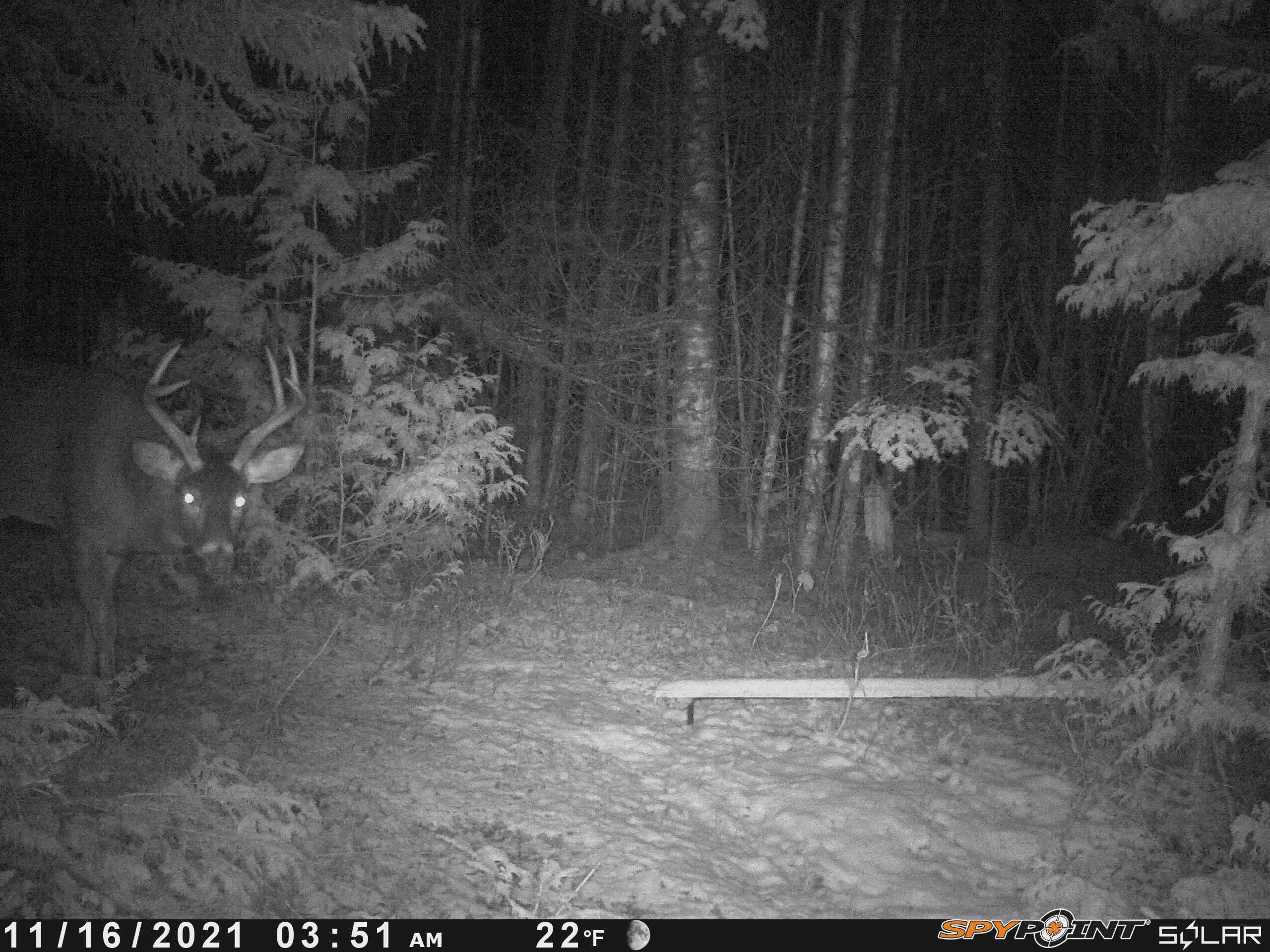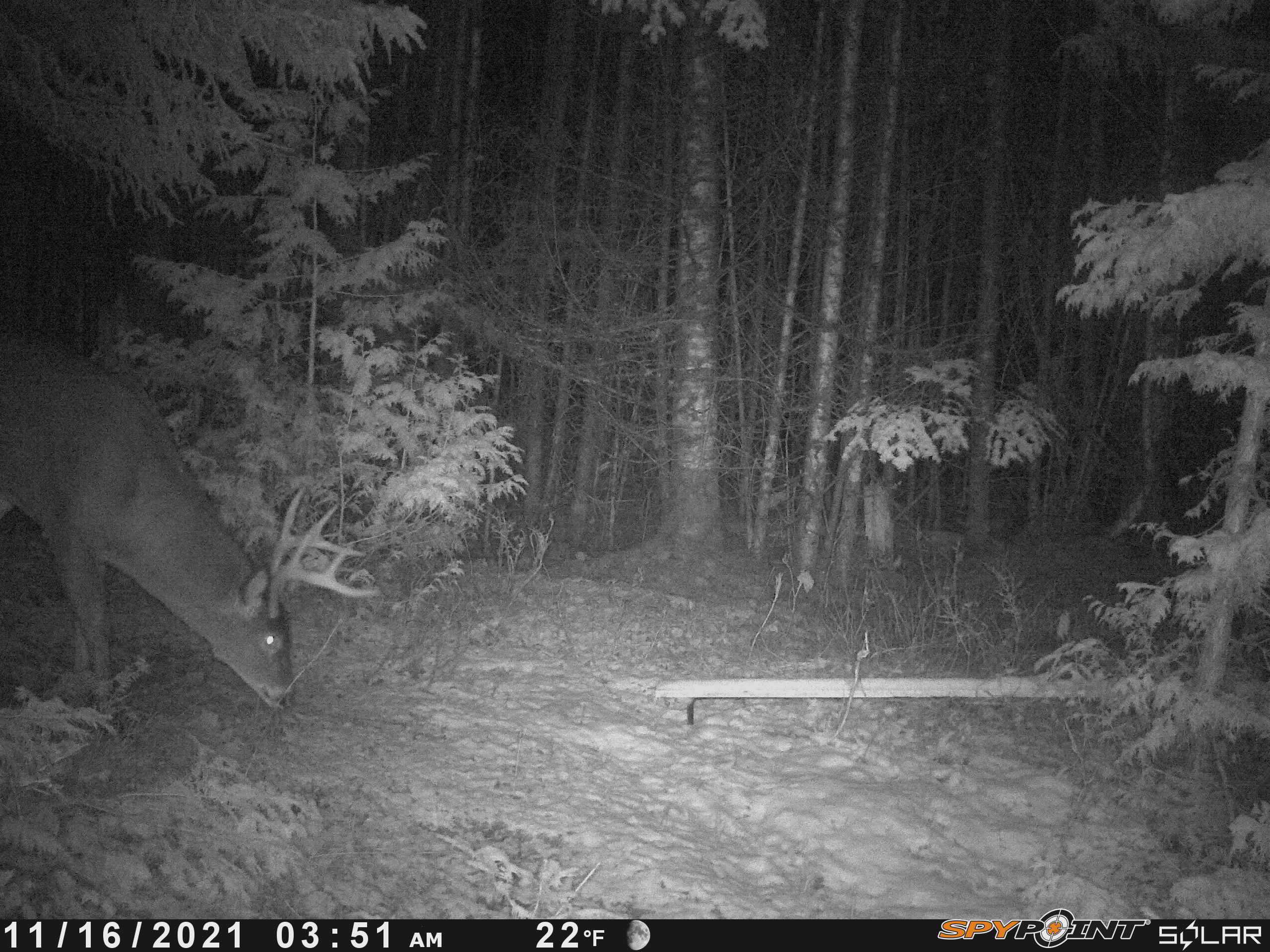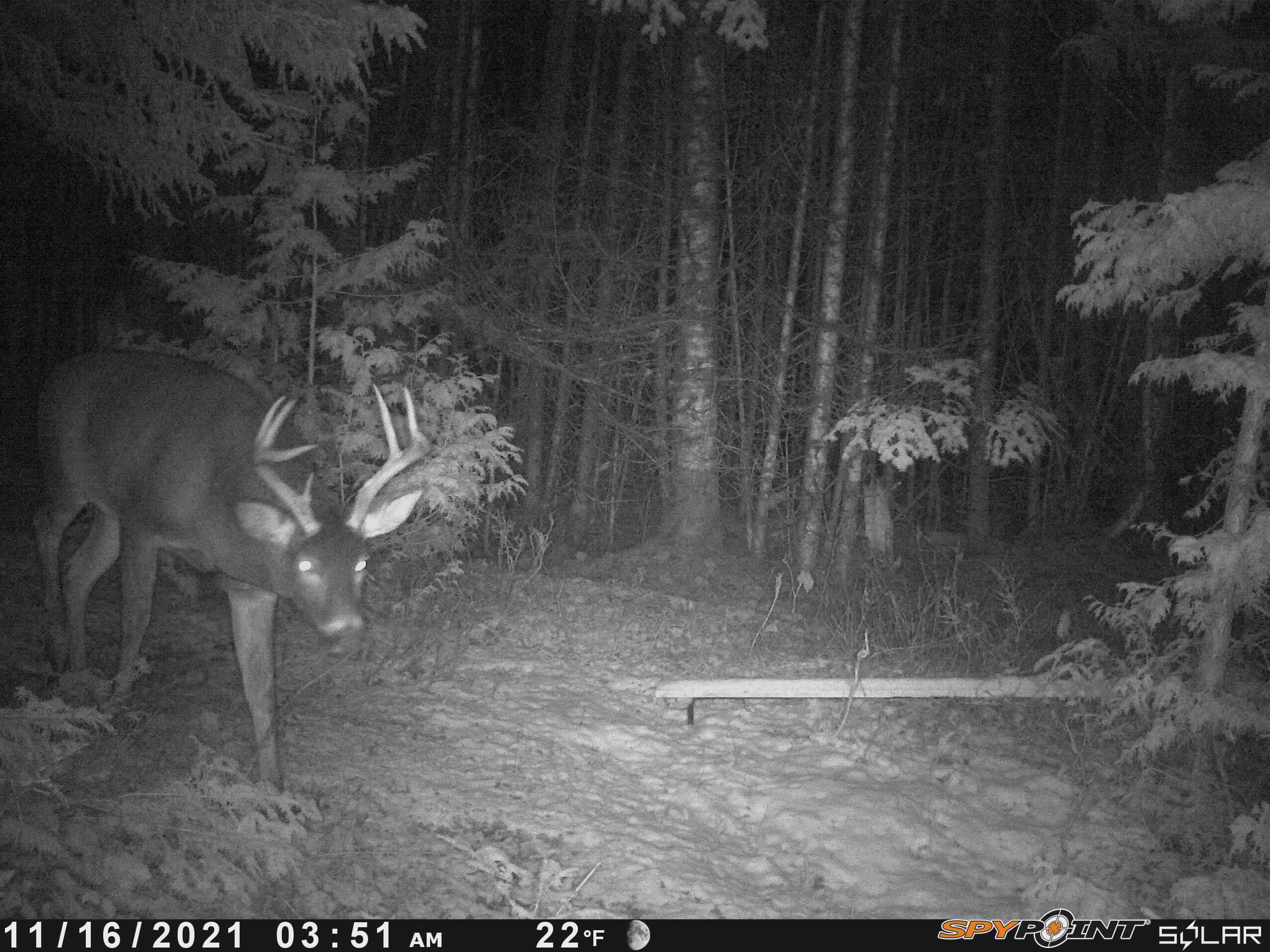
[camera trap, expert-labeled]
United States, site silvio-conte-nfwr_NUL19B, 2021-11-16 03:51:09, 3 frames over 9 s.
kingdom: Animalia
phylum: Chordata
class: Mammalia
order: Artiodactyla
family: Cervidae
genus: Odocoileus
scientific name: Odocoileus virginianus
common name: white-tailed deer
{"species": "white-tailed deer (Odocoileus virginianus)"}